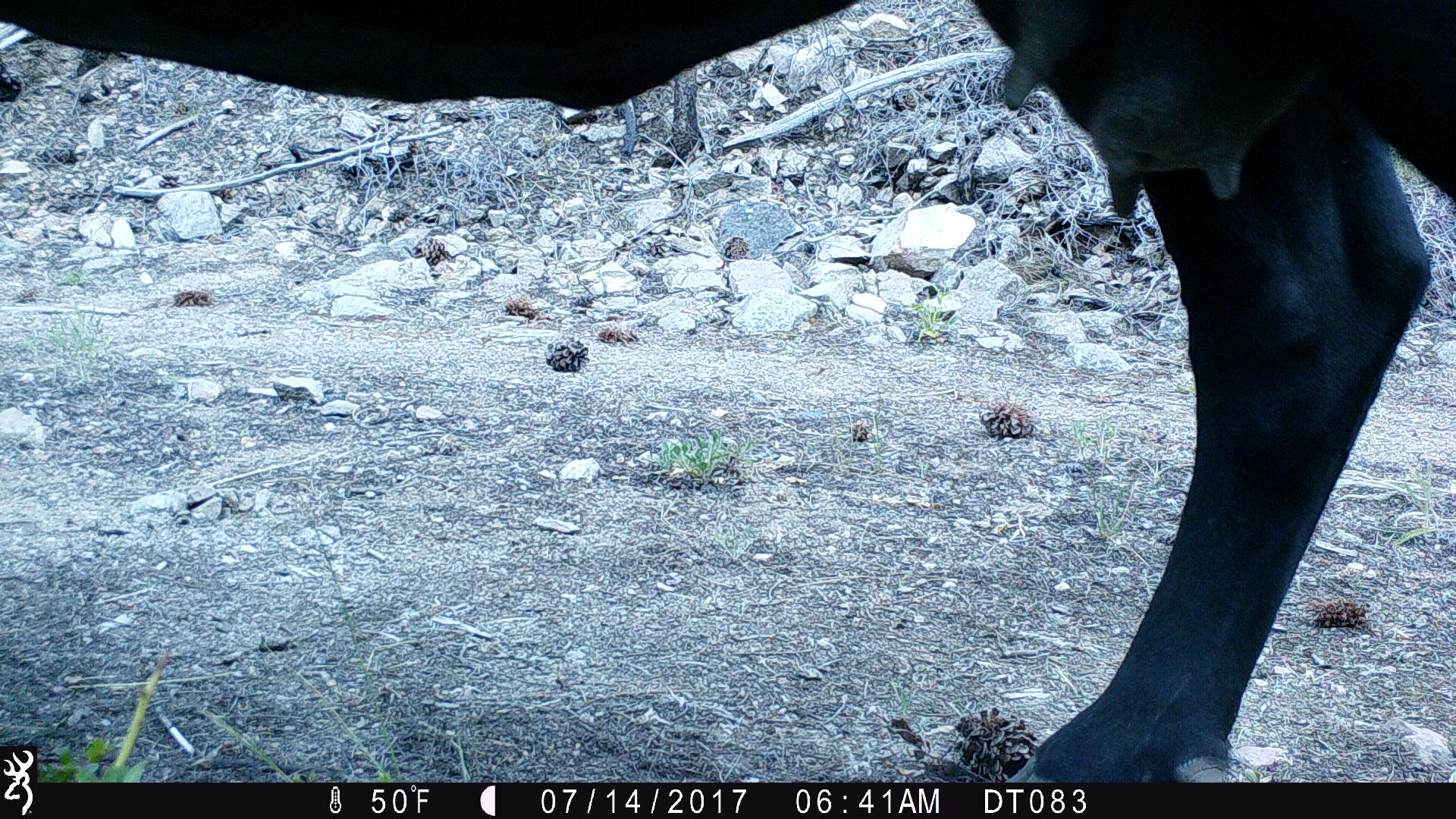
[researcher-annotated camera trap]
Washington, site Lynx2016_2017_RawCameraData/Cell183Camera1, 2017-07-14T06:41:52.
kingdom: Animalia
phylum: Chordata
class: Mammalia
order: Artiodactyla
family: Bovidae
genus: Bos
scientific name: Bos taurus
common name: domestic cattle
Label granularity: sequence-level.